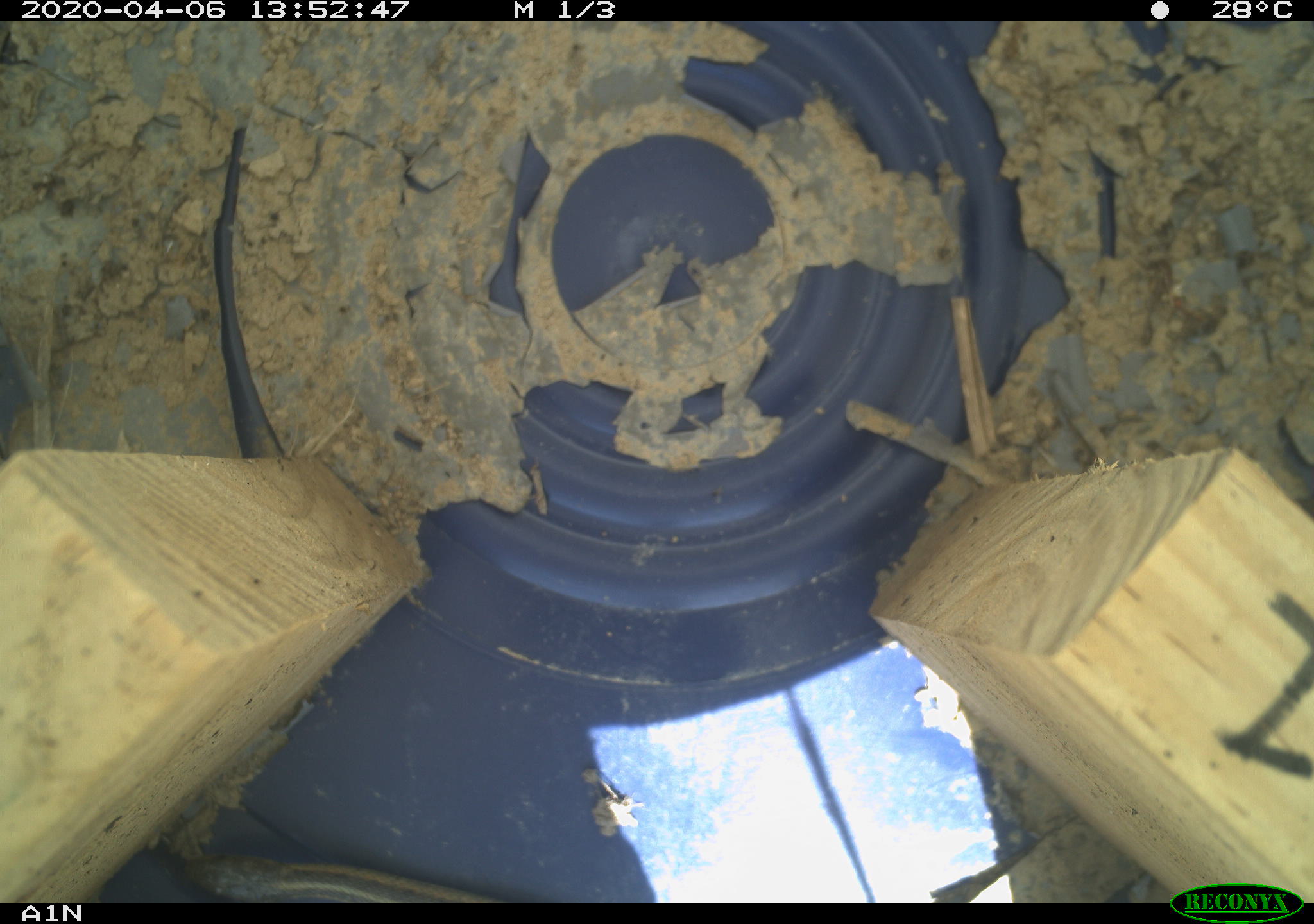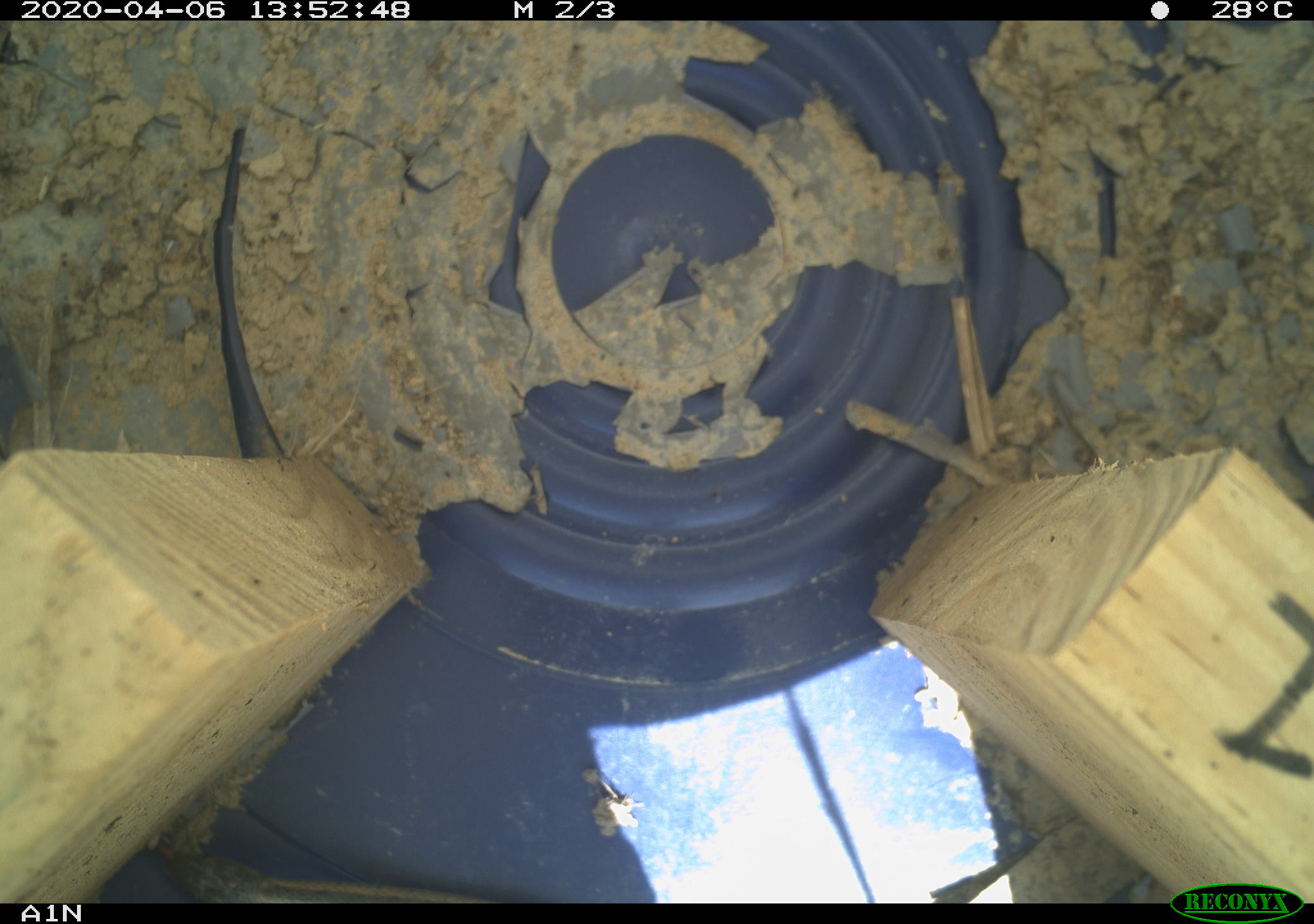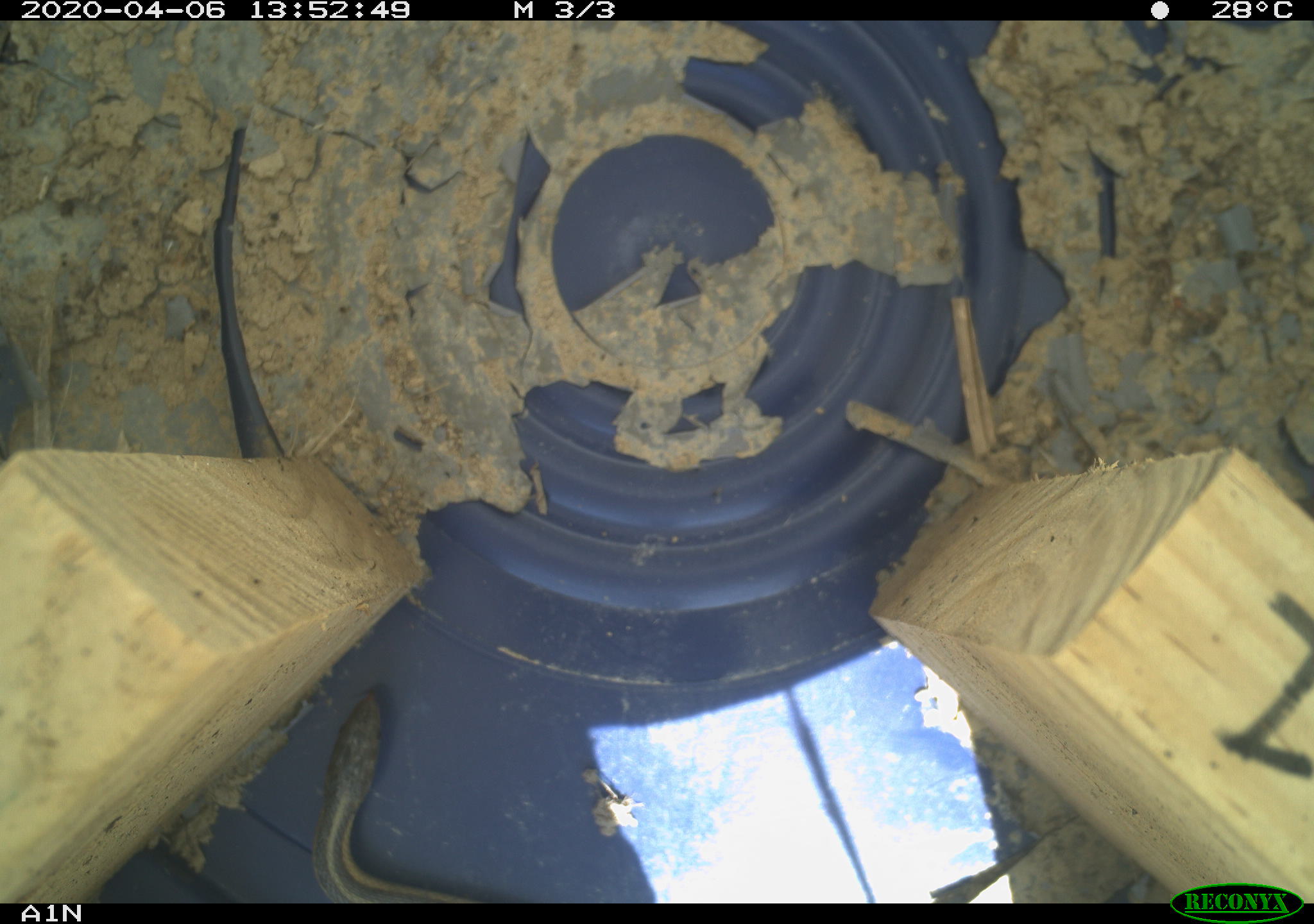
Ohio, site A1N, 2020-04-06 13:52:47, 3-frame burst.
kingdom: Animalia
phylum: Chordata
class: Reptilia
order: Squamata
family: Colubridae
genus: Thamnophis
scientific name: Thamnophis sirtalis sirtalis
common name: eastern gartersnake